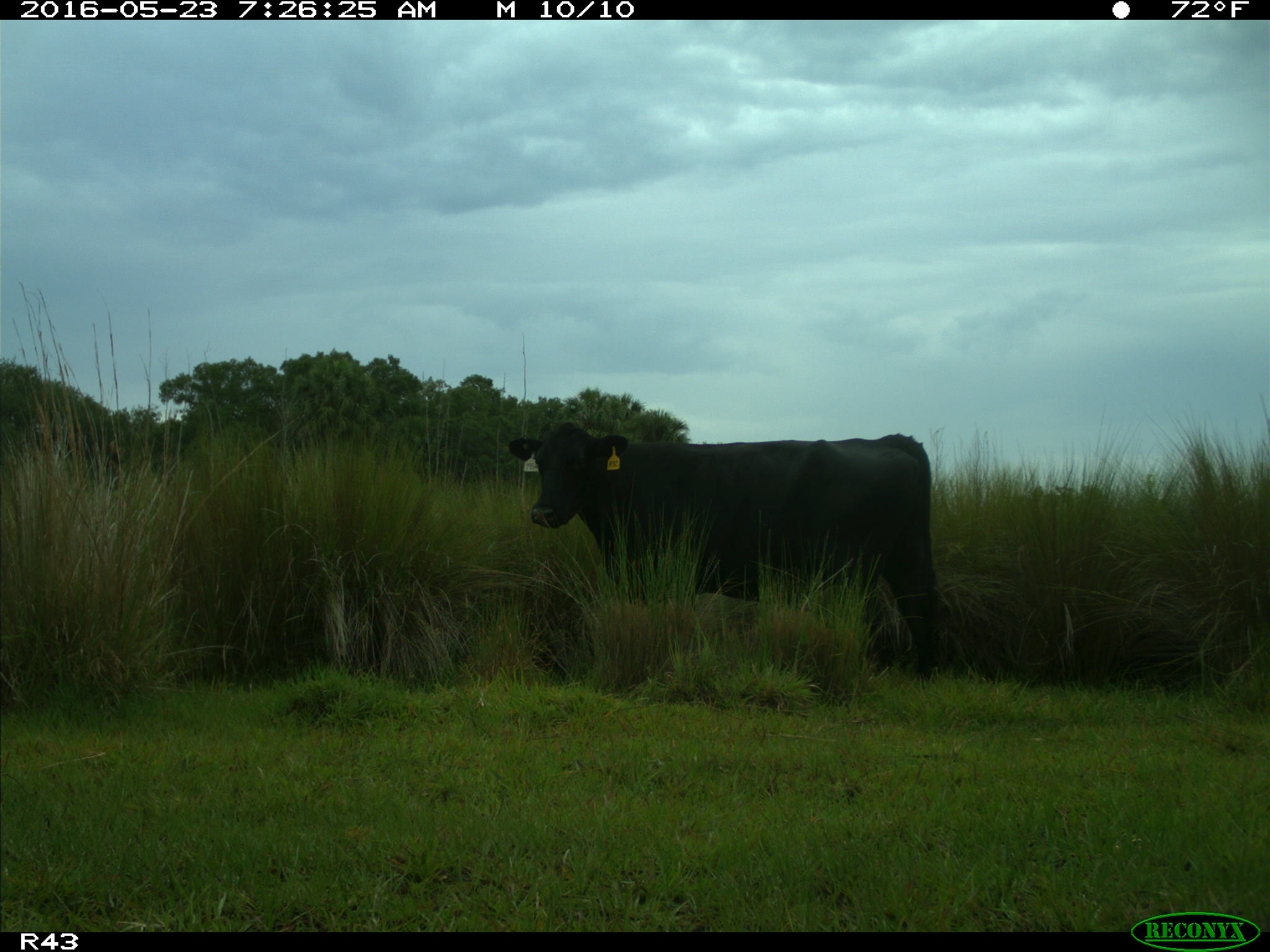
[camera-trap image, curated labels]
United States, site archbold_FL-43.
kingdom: Animalia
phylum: Chordata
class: Mammalia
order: Artiodactyla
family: Bovidae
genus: Bos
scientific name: Bos taurus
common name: domestic cow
Bos taurus (domestic cow).